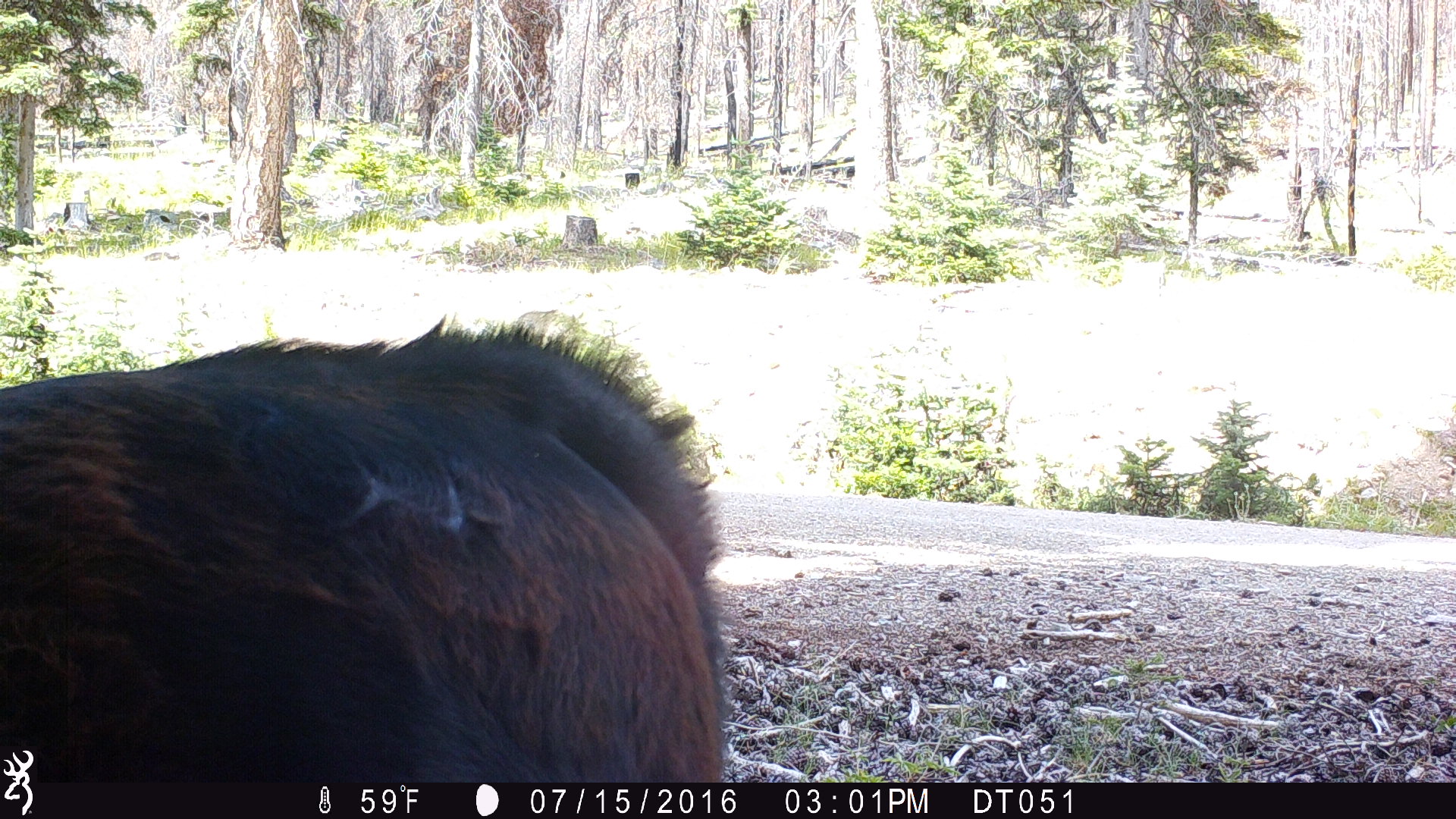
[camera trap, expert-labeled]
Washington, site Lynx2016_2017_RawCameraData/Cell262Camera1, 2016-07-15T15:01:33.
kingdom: Animalia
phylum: Chordata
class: Mammalia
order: Artiodactyla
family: Bovidae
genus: Bos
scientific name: Bos taurus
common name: domestic cattle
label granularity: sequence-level